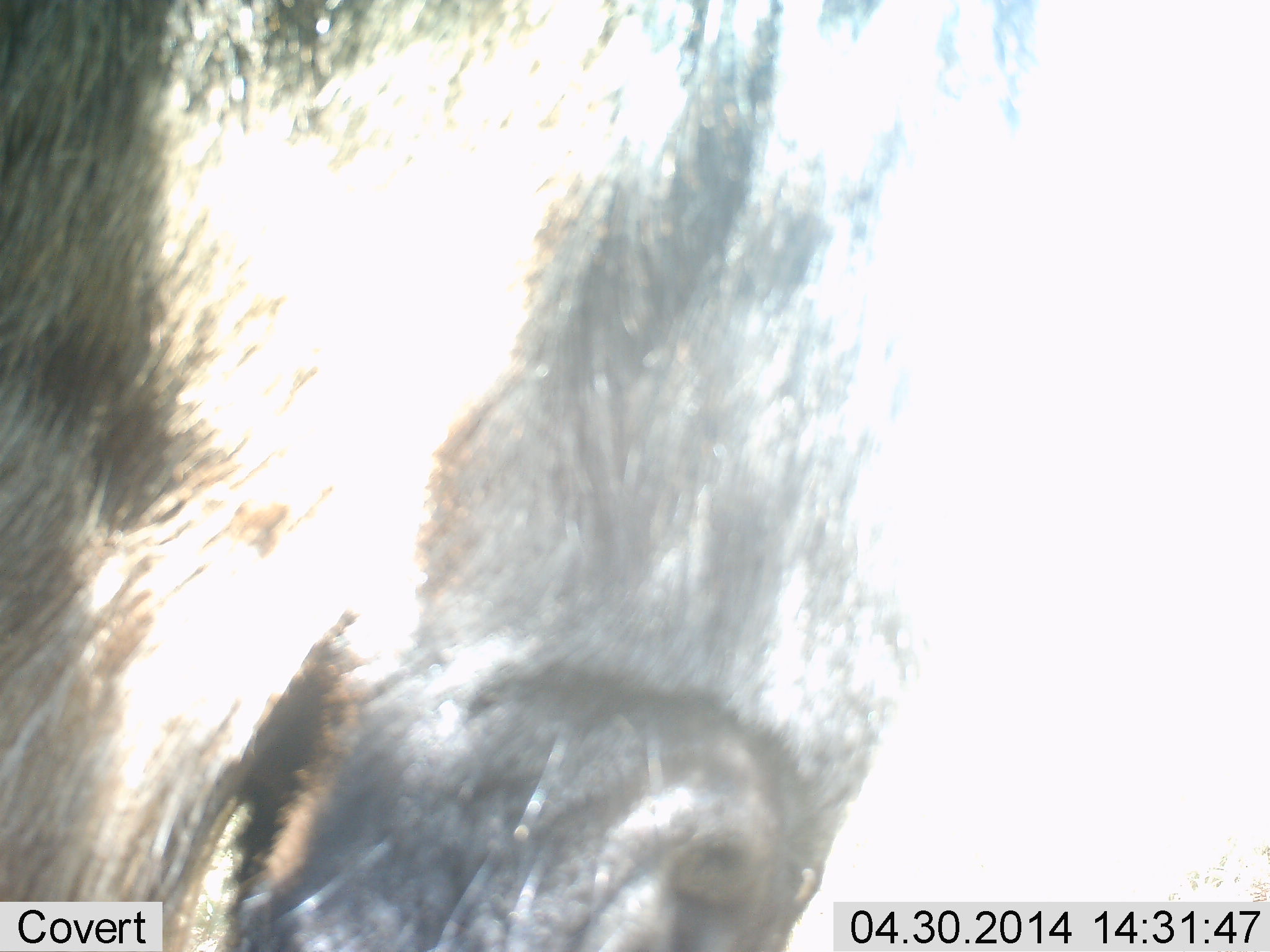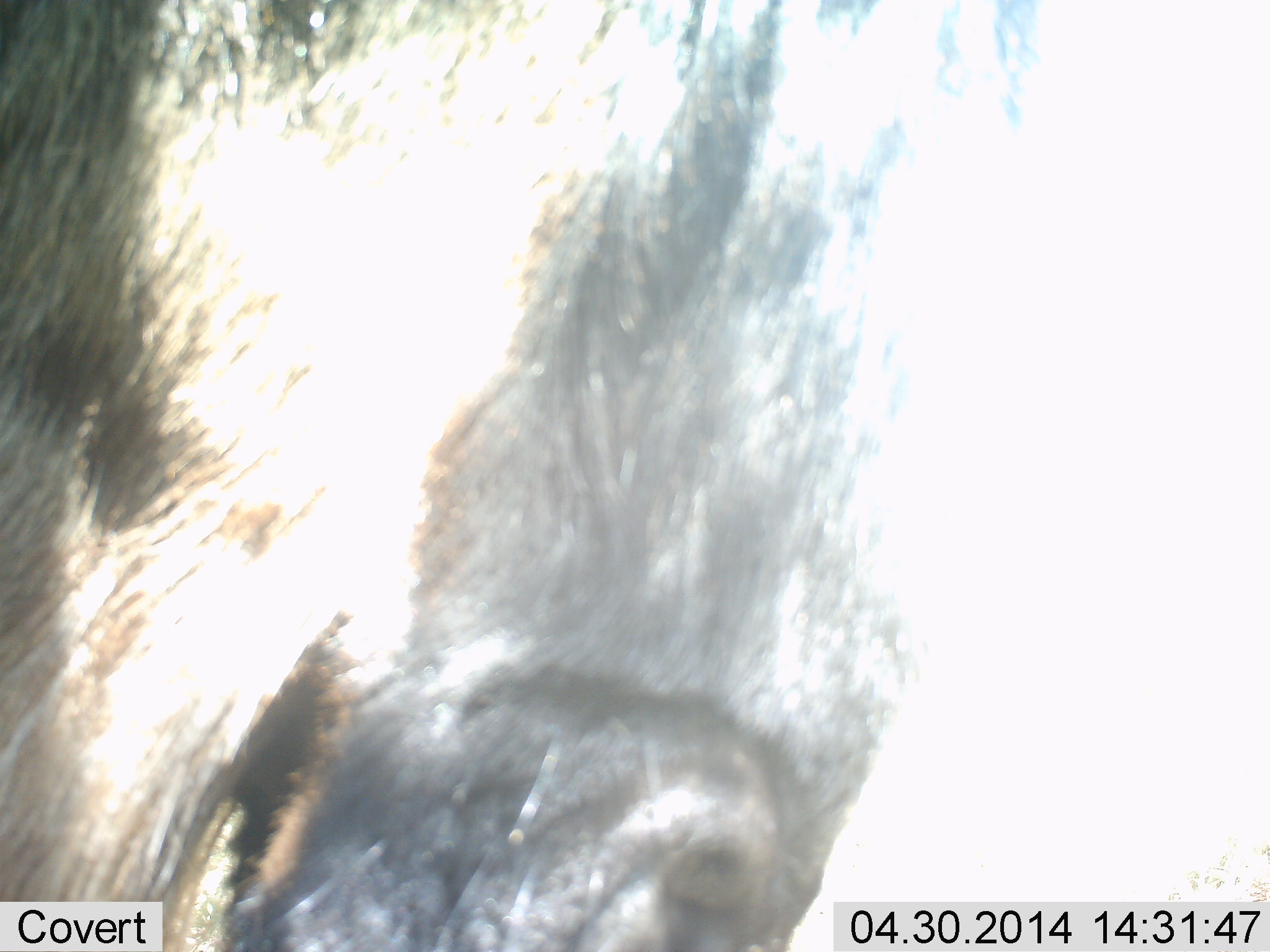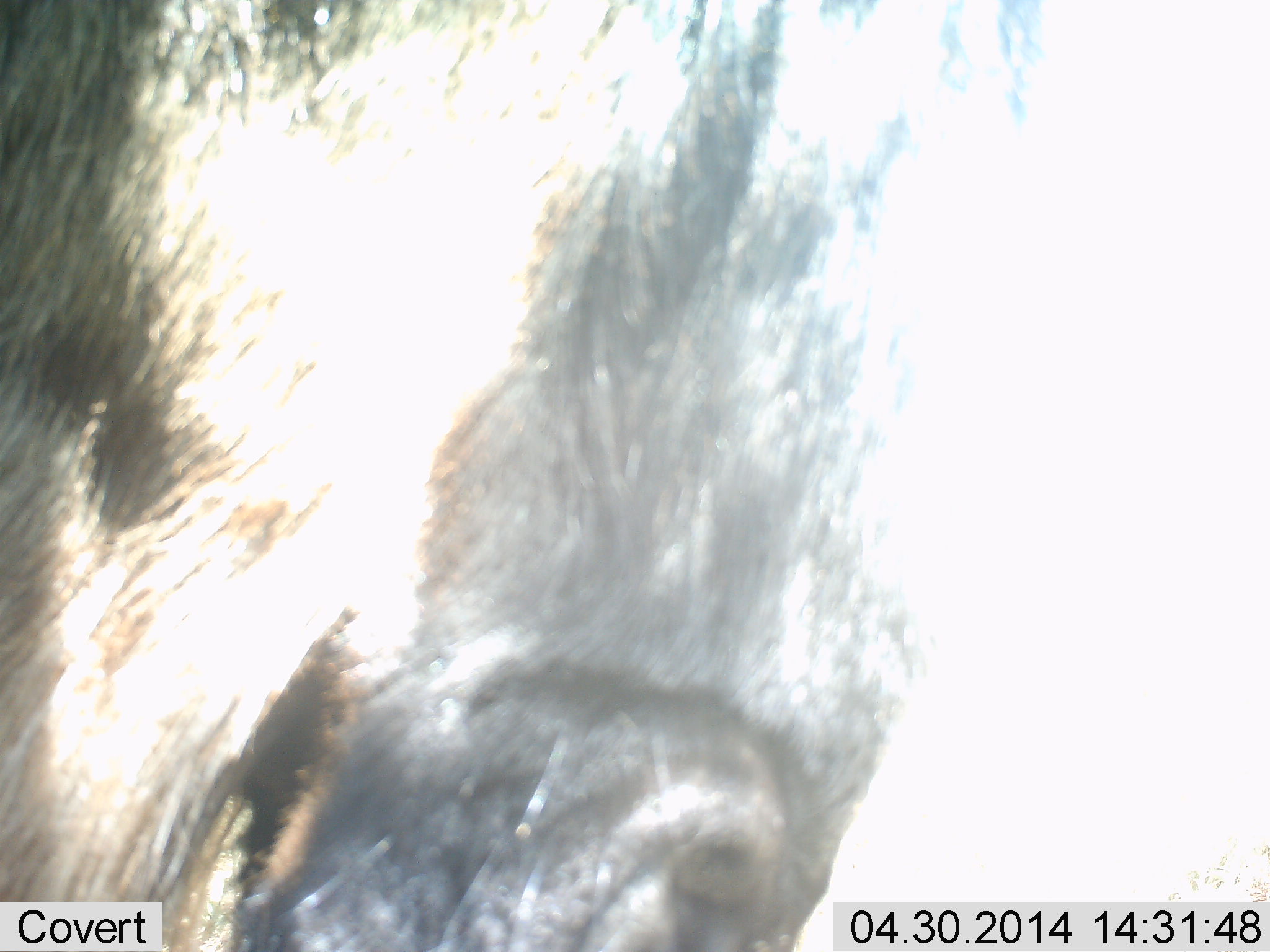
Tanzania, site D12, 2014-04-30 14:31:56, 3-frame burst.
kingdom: Animalia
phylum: Chordata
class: Mammalia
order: Artiodactyla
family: Bovidae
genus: Connochaetes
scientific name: Connochaetes taurinus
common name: blue wildebeest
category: wildebeest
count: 1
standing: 90%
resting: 0%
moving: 0%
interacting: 10%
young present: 0%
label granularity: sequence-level